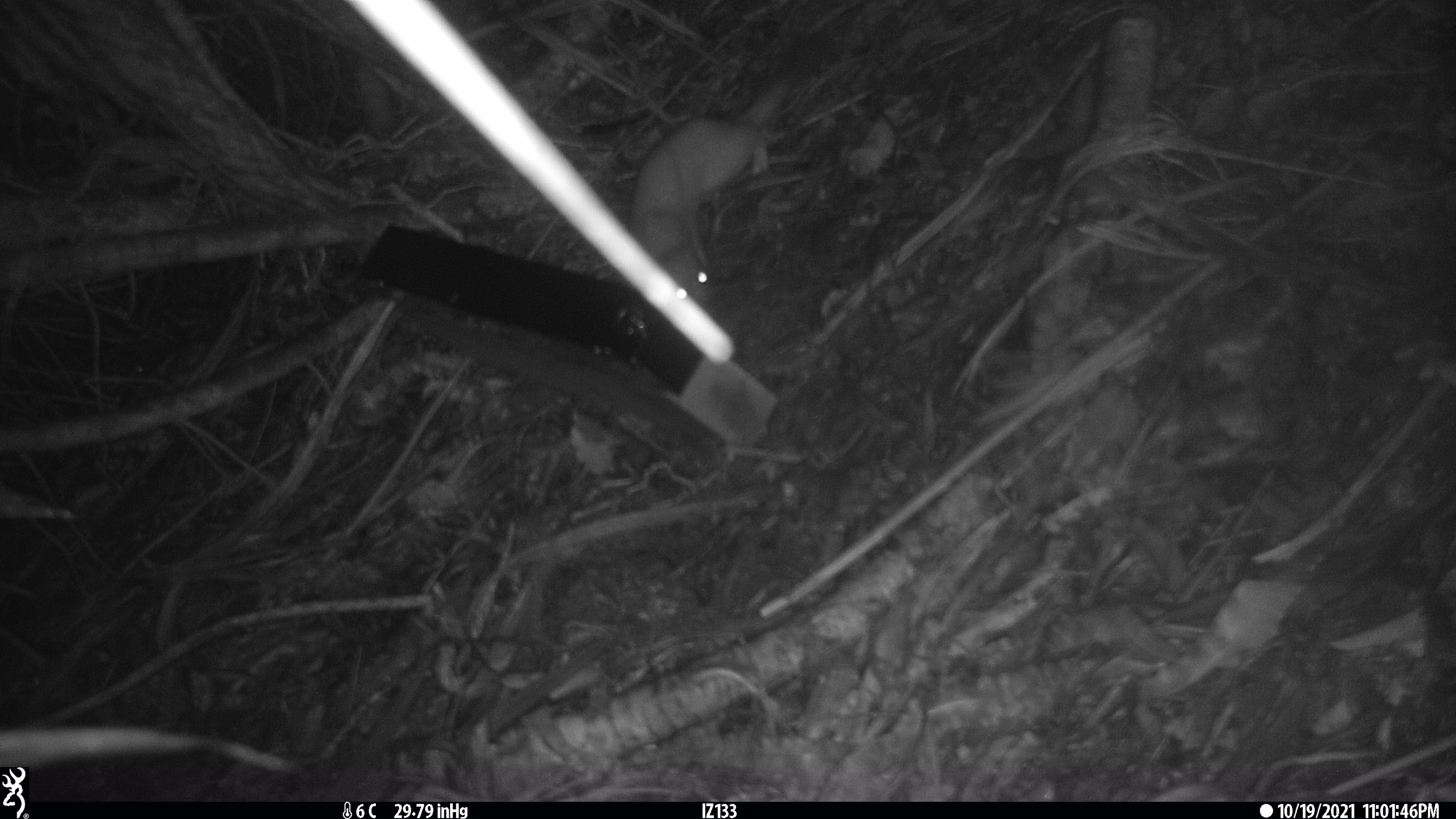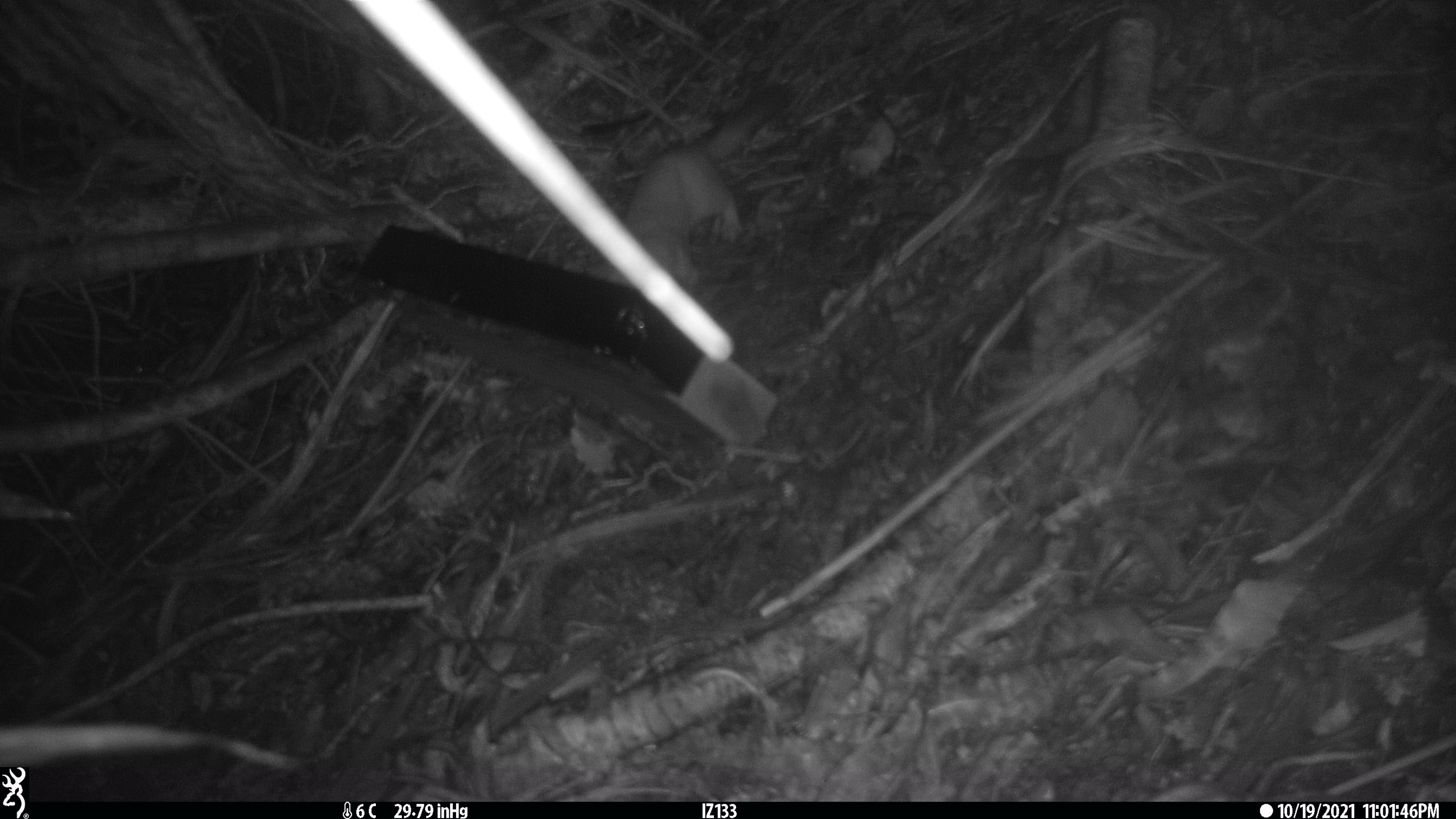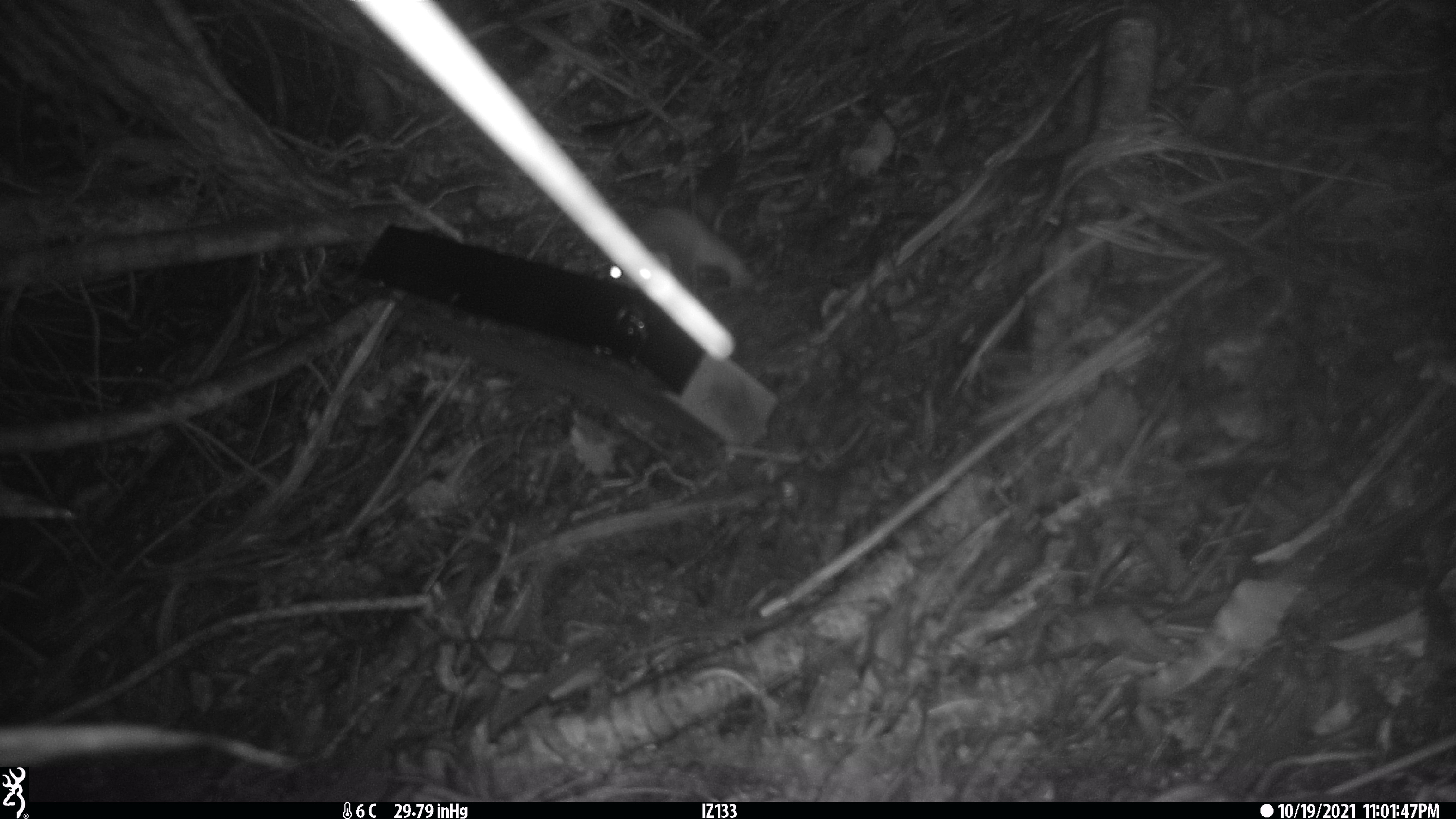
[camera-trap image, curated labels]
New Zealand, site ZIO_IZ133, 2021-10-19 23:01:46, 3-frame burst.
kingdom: Animalia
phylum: Chordata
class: Mammalia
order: Carnivora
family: Mustelidae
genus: Mustela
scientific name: Mustela erminea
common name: stoat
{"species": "stoat (Mustela erminea)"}